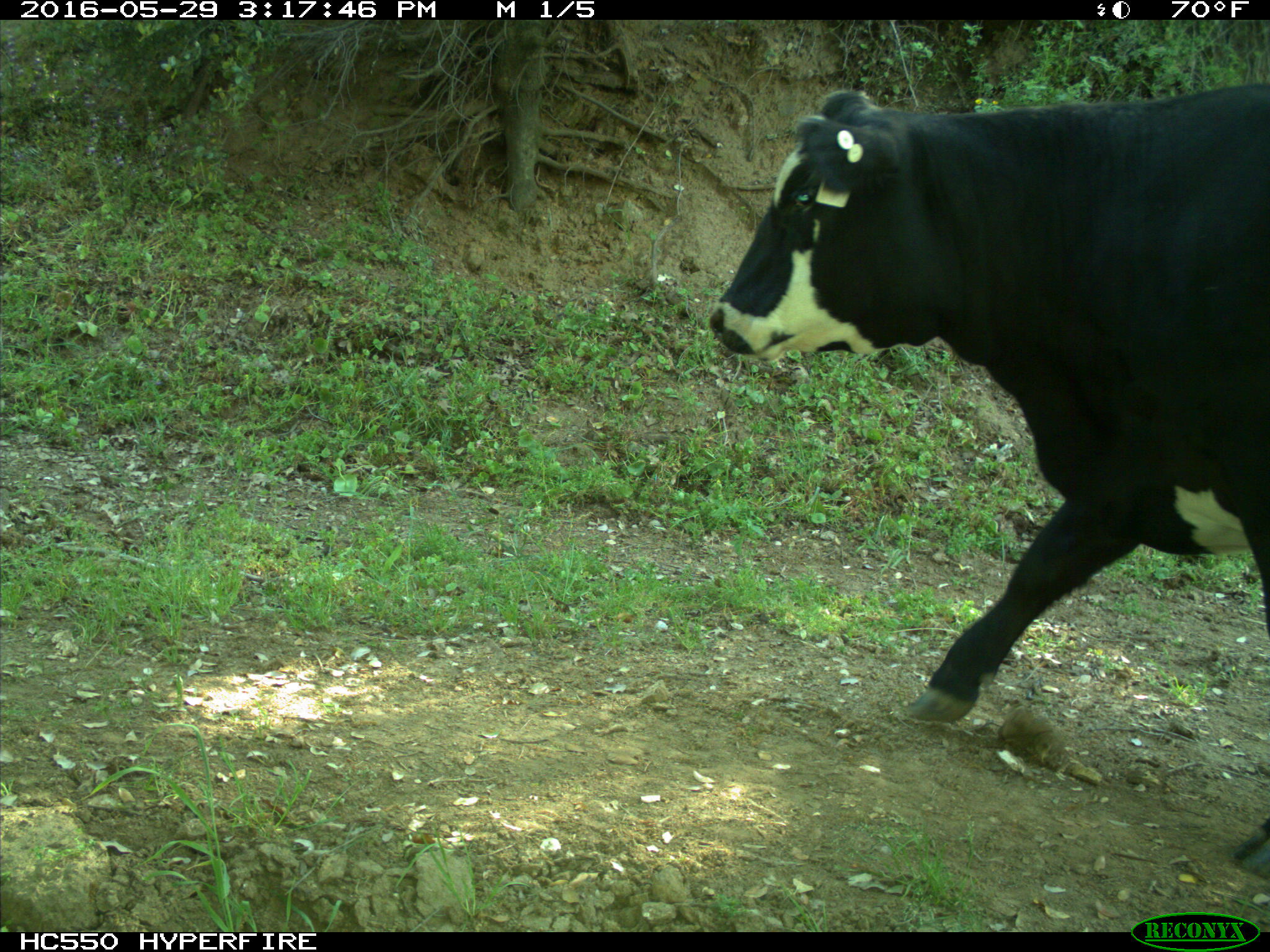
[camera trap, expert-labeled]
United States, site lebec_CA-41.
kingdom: Animalia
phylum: Chordata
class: Mammalia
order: Artiodactyla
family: Bovidae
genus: Bos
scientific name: Bos taurus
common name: domestic cow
Bos taurus (domestic cow).